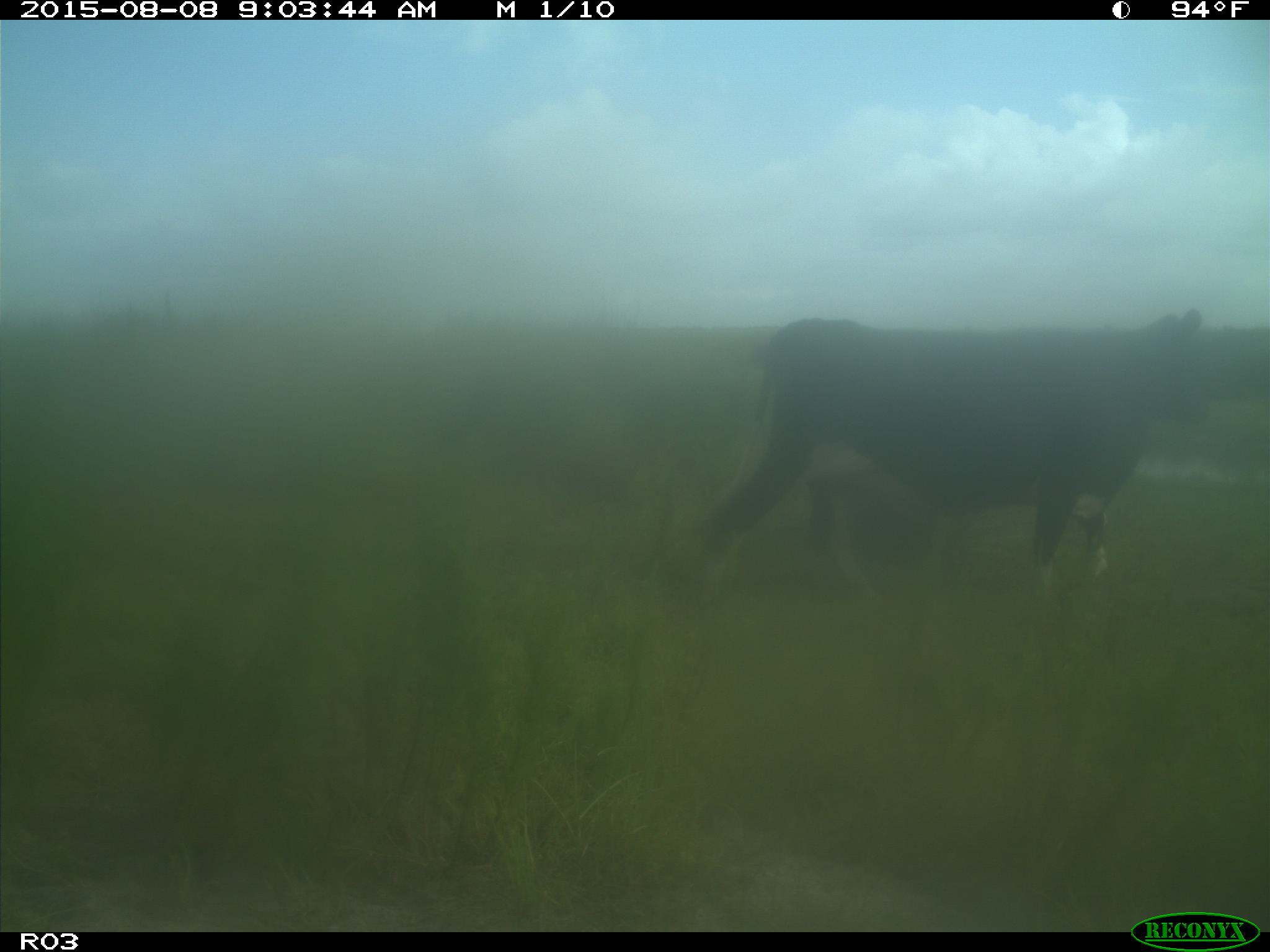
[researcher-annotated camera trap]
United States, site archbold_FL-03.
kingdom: Animalia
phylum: Chordata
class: Mammalia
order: Artiodactyla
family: Bovidae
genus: Bos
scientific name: Bos taurus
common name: domestic cow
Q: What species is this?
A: Bos taurus (domestic cow).